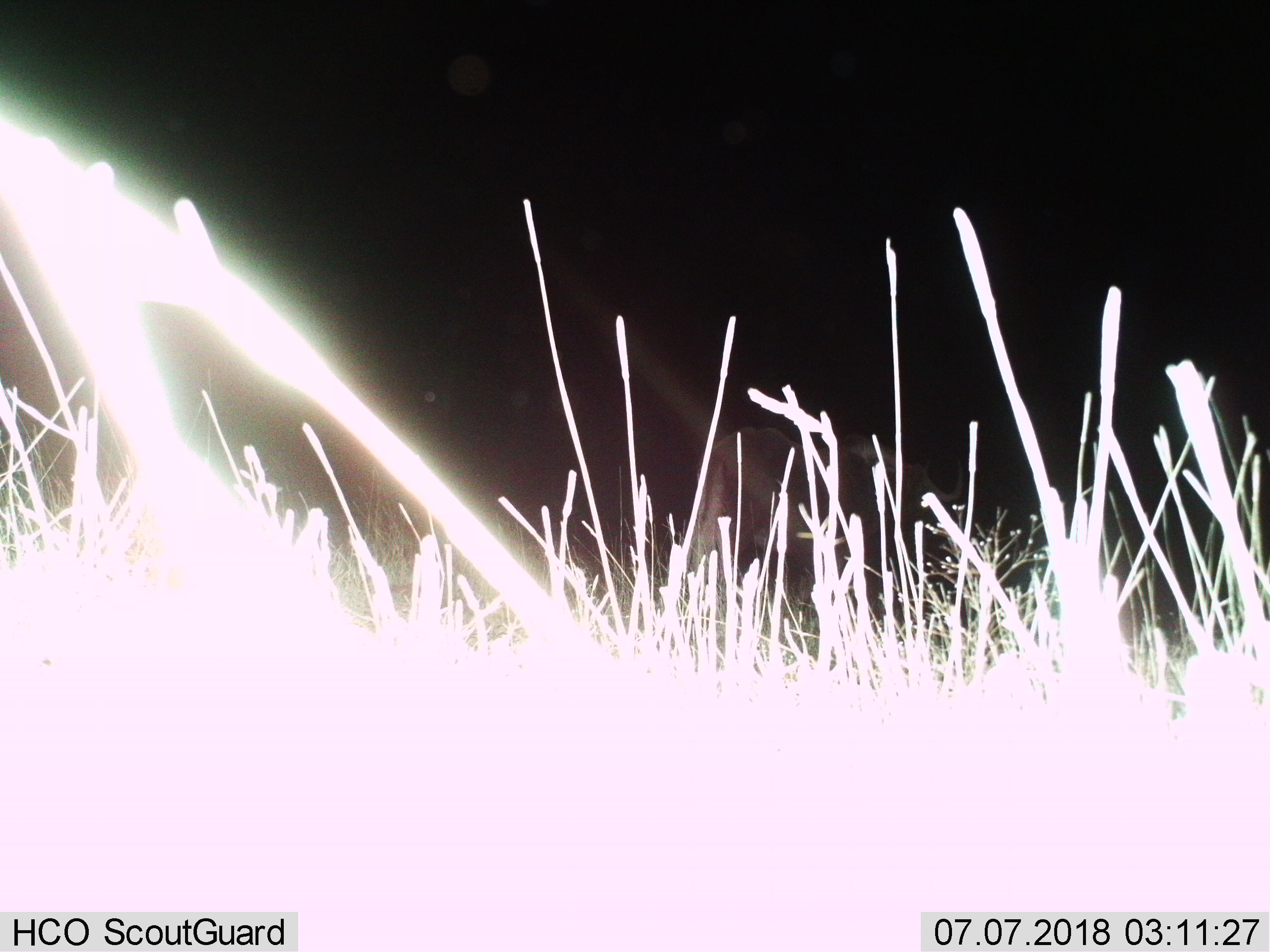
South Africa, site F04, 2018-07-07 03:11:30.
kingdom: Animalia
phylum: Chordata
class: Mammalia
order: Artiodactyla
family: Bovidae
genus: Connochaetes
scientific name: Connochaetes gnou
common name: black wildebeest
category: wildebeestblack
Wildebeestblack (black wildebeest) (Connochaetes gnou), count 1. Behavior (volunteer vote fractions): standing 67%, resting 0%, moving 33%, interacting 0%. Young present (vote fraction): 0%. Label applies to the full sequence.